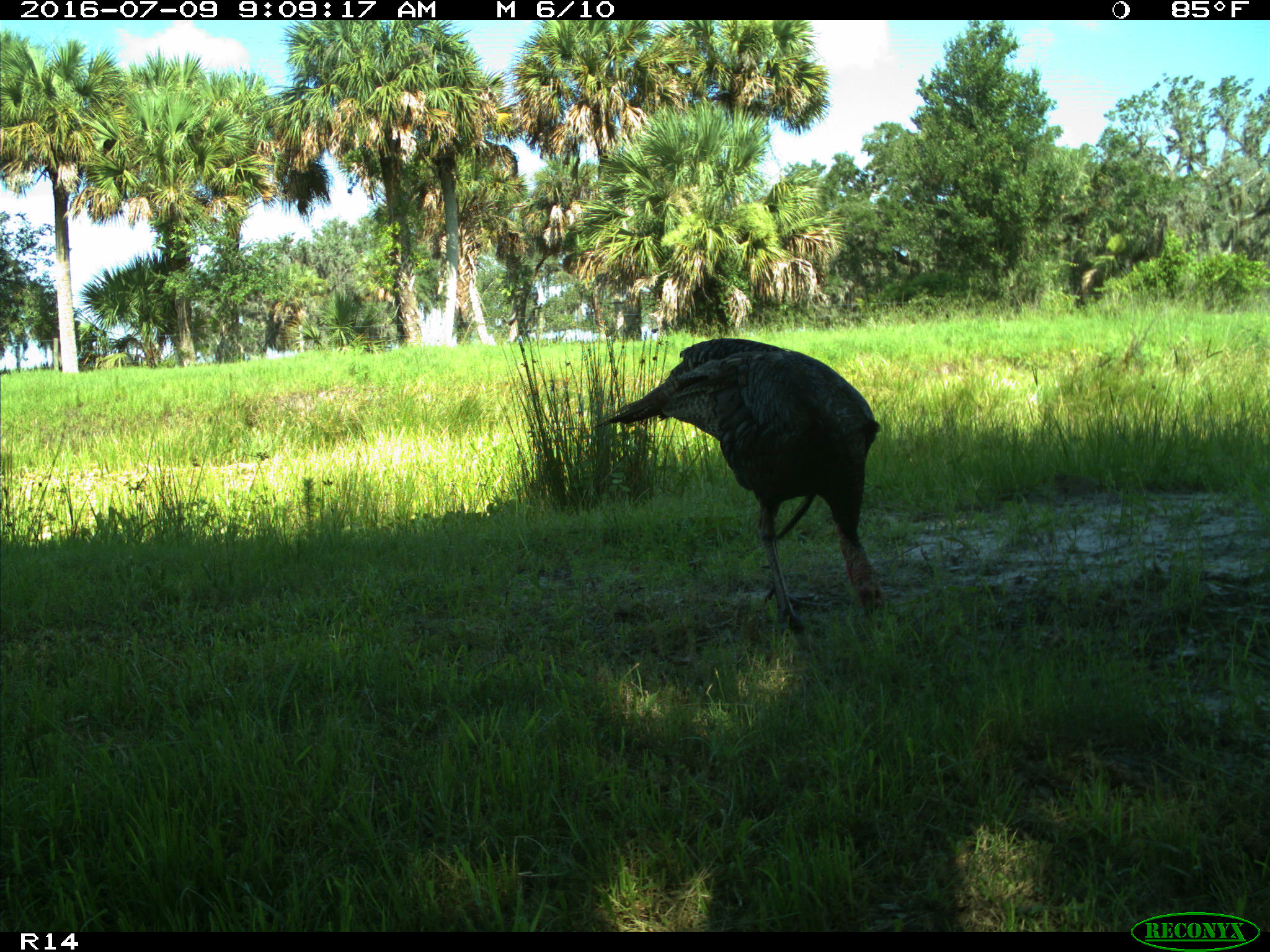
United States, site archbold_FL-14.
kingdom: Animalia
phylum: Chordata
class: Aves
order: Galliformes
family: Phasianidae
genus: Meleagris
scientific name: Meleagris gallopavo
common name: wild turkey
Meleagris gallopavo (wild turkey).